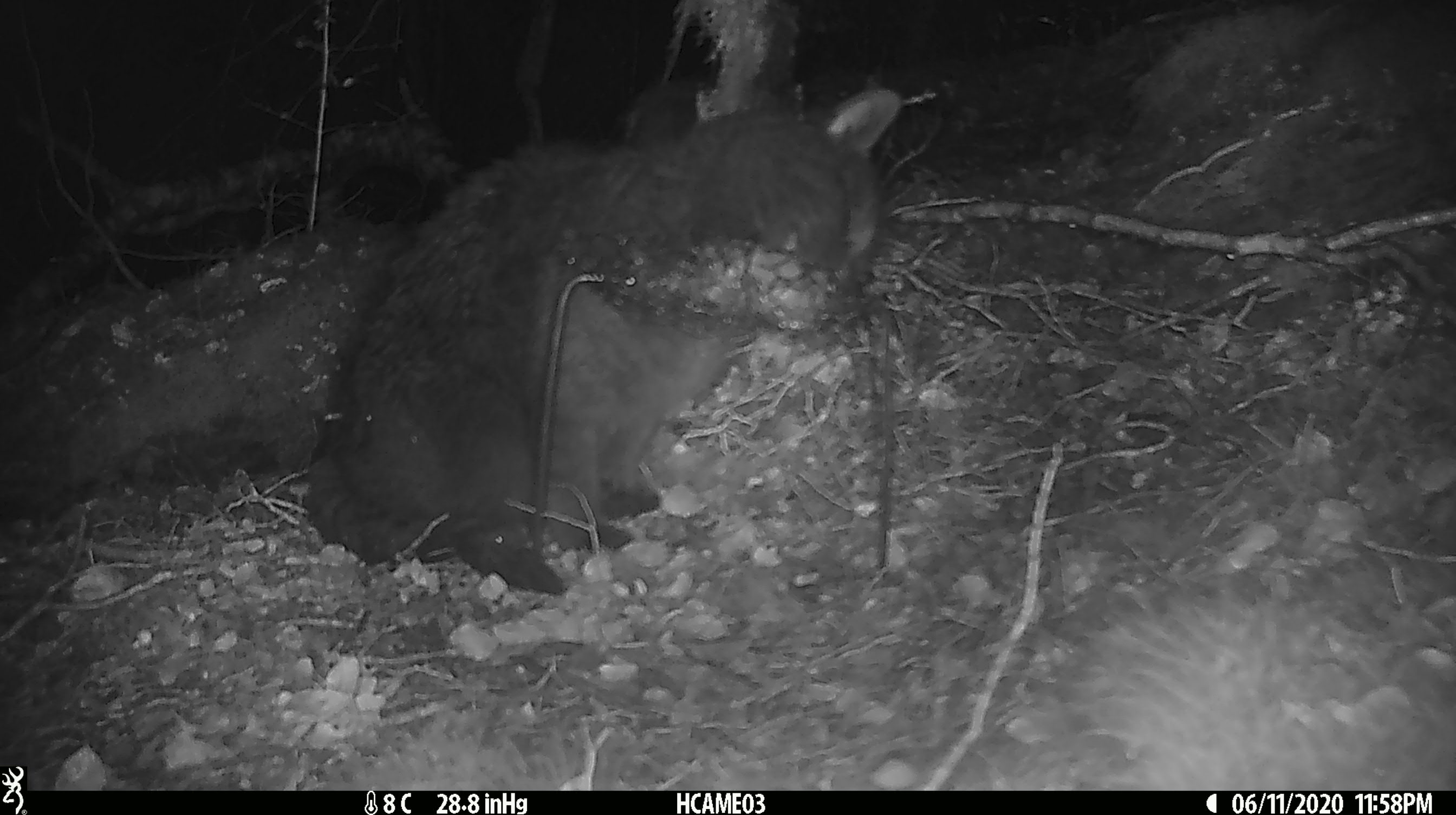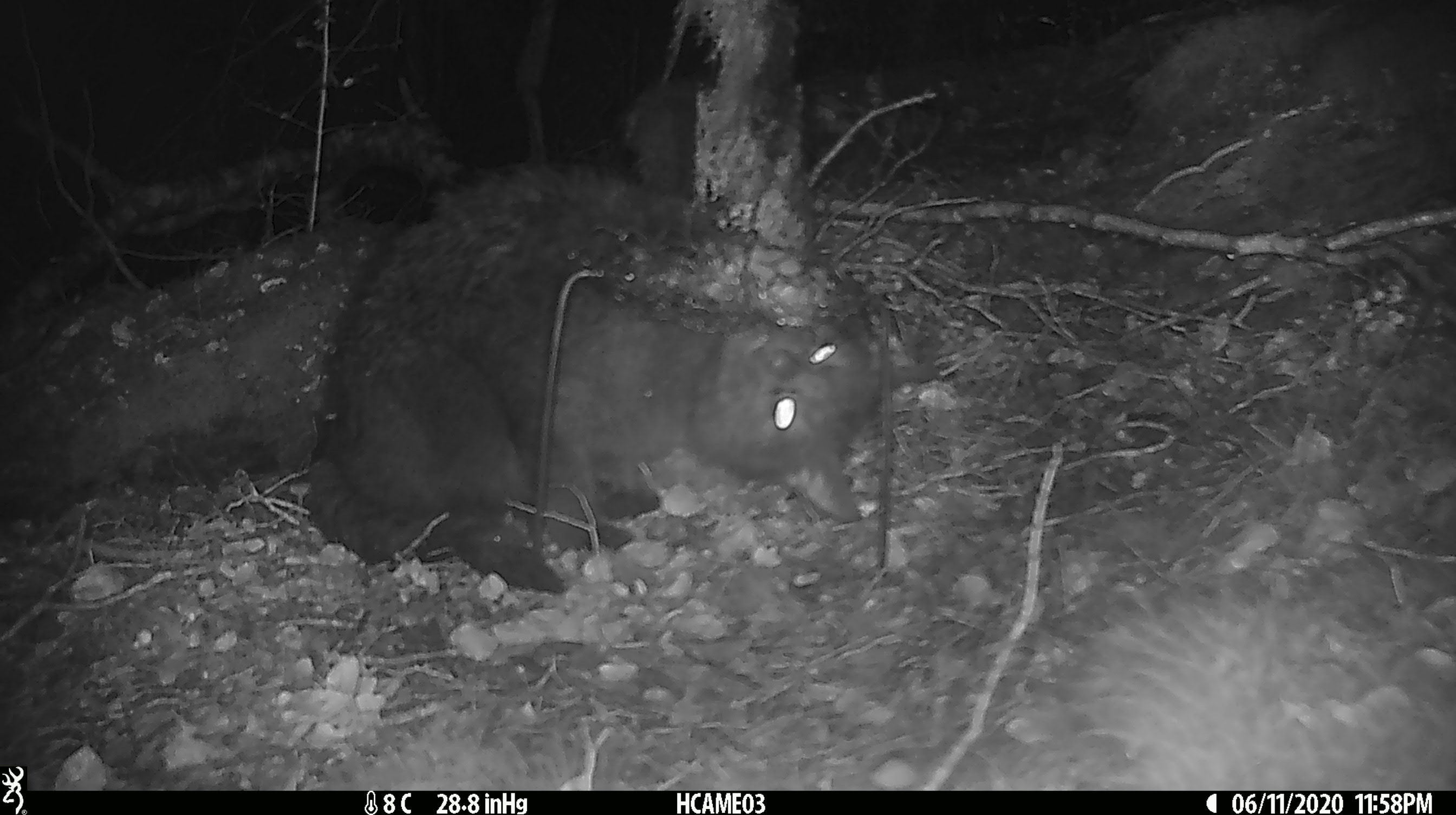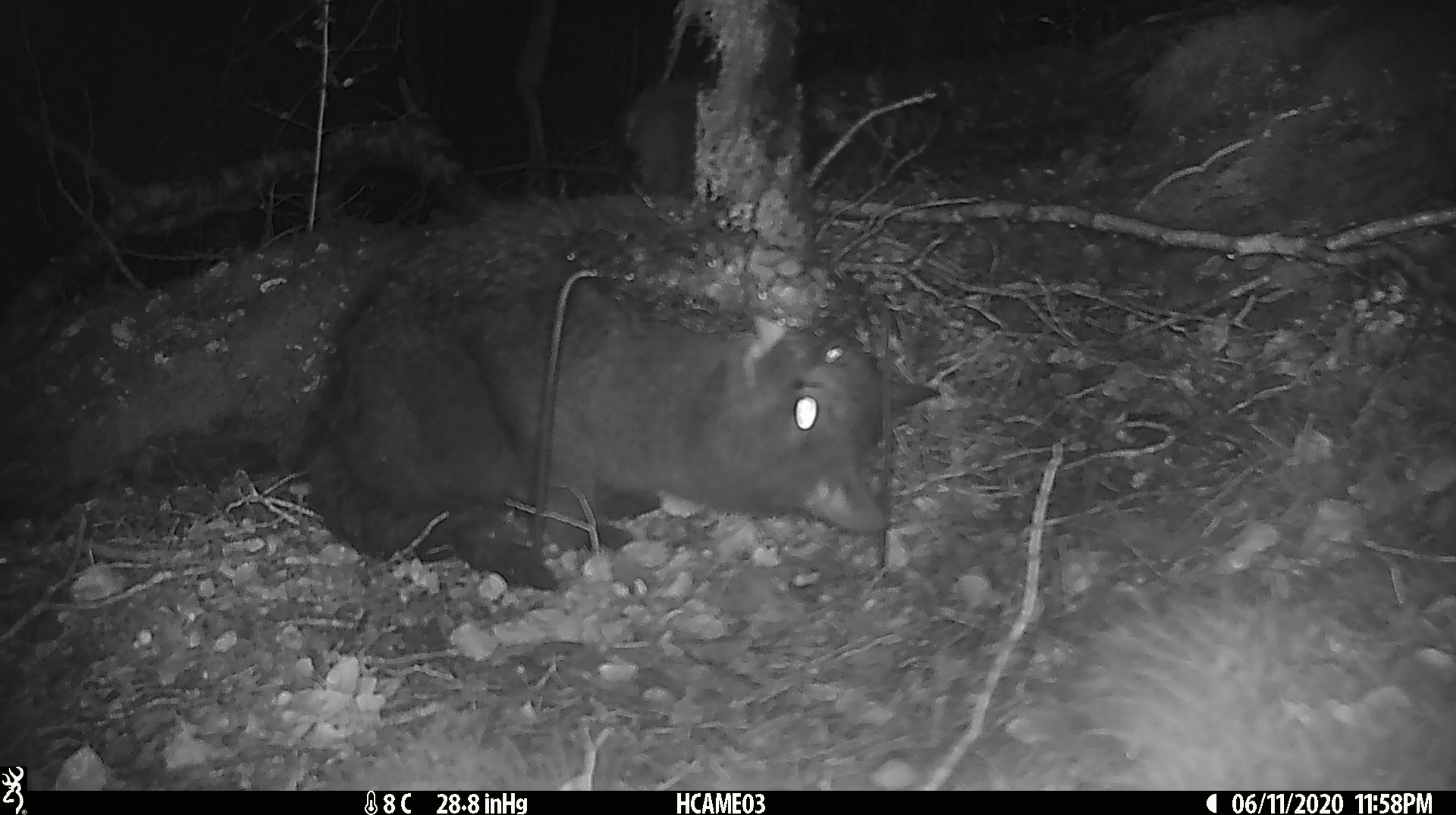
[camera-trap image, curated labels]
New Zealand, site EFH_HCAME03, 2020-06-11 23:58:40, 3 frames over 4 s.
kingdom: Animalia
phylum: Chordata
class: Mammalia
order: Carnivora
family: Felidae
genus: Felis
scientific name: Felis catus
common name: domestic cat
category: cat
Cat (domestic cat) (Felis catus).